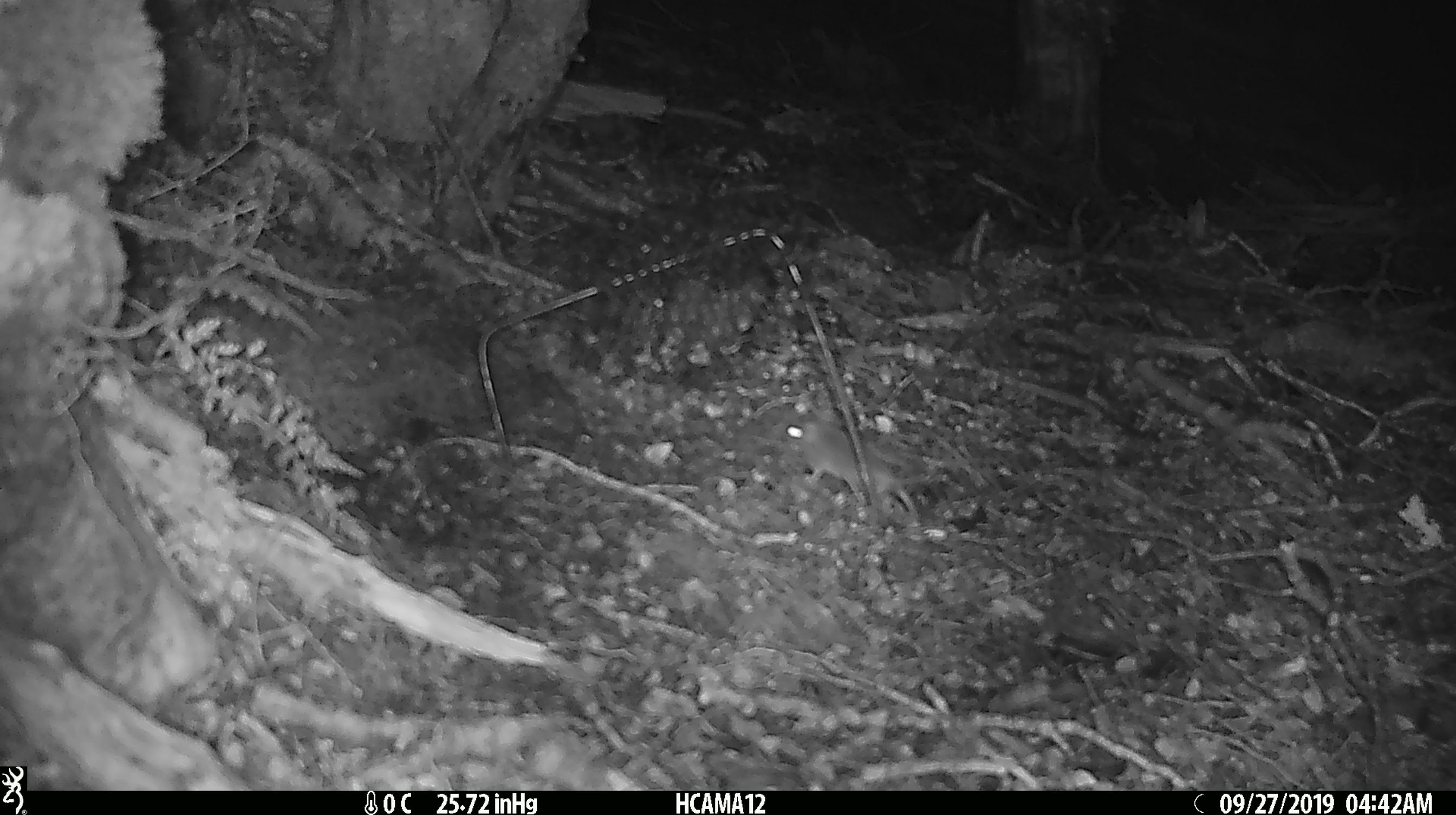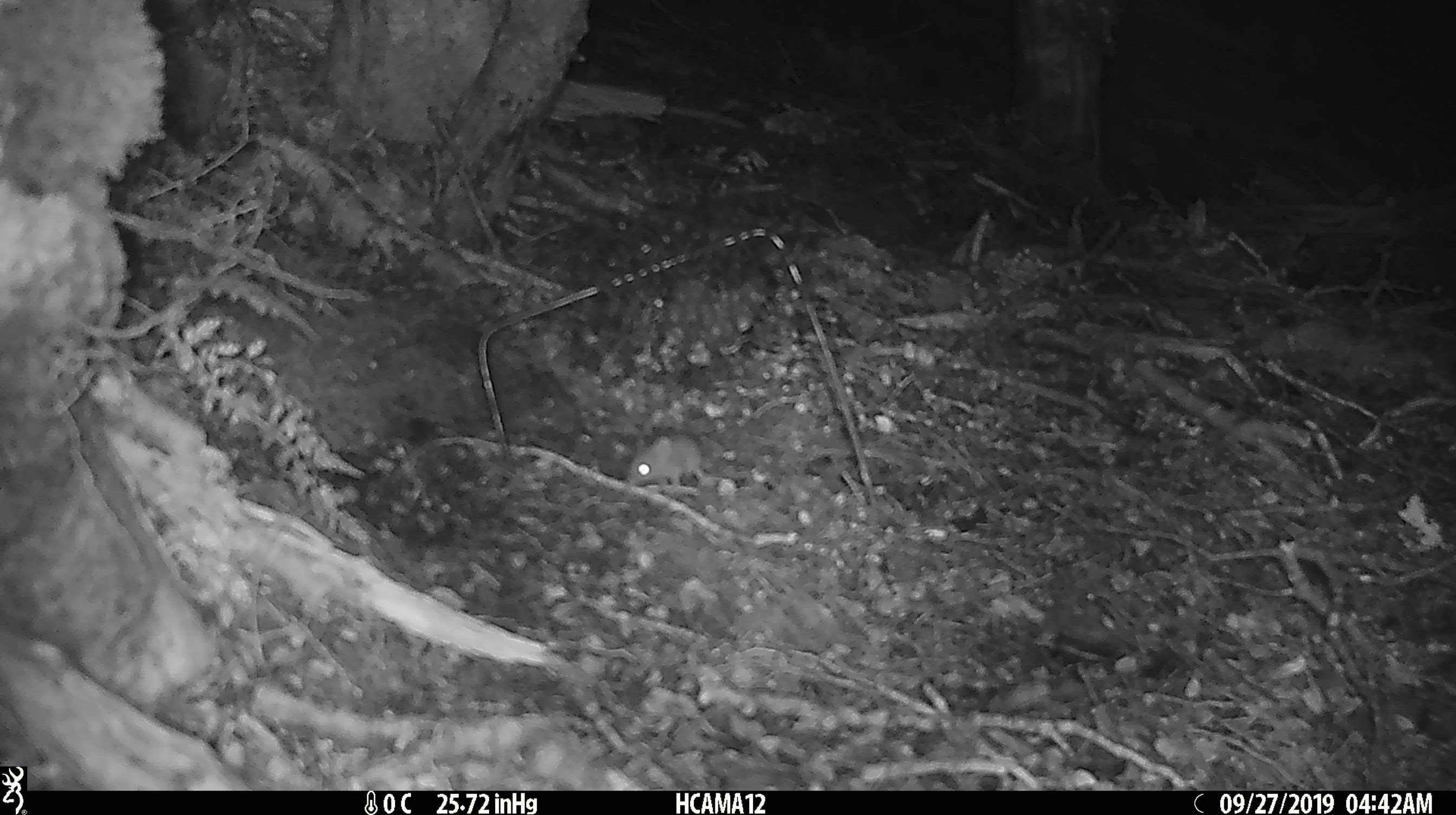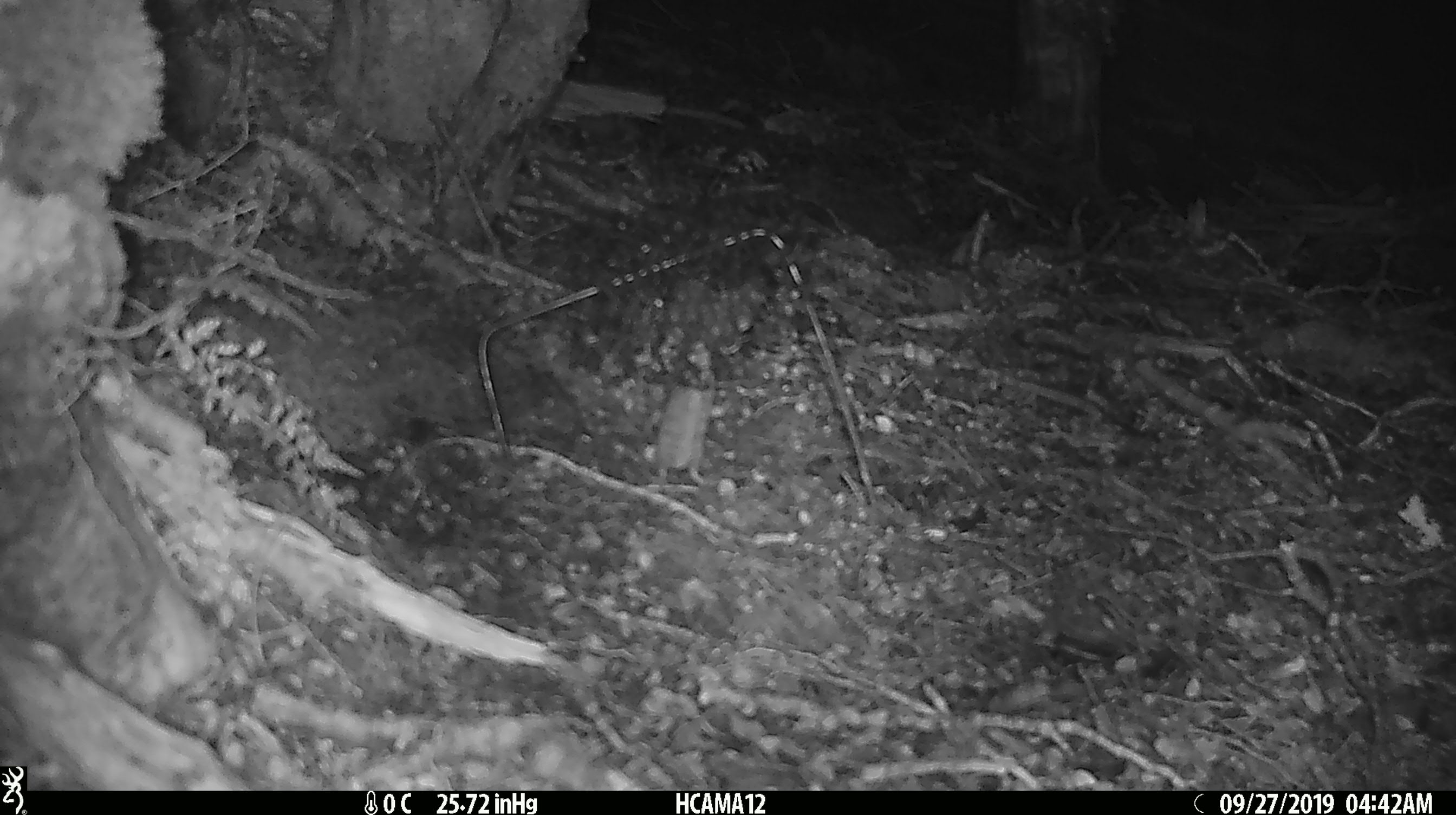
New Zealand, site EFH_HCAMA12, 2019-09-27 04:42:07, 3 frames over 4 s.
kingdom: Animalia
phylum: Chordata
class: Mammalia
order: Rodentia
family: Muridae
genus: Mus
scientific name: Mus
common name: mouse